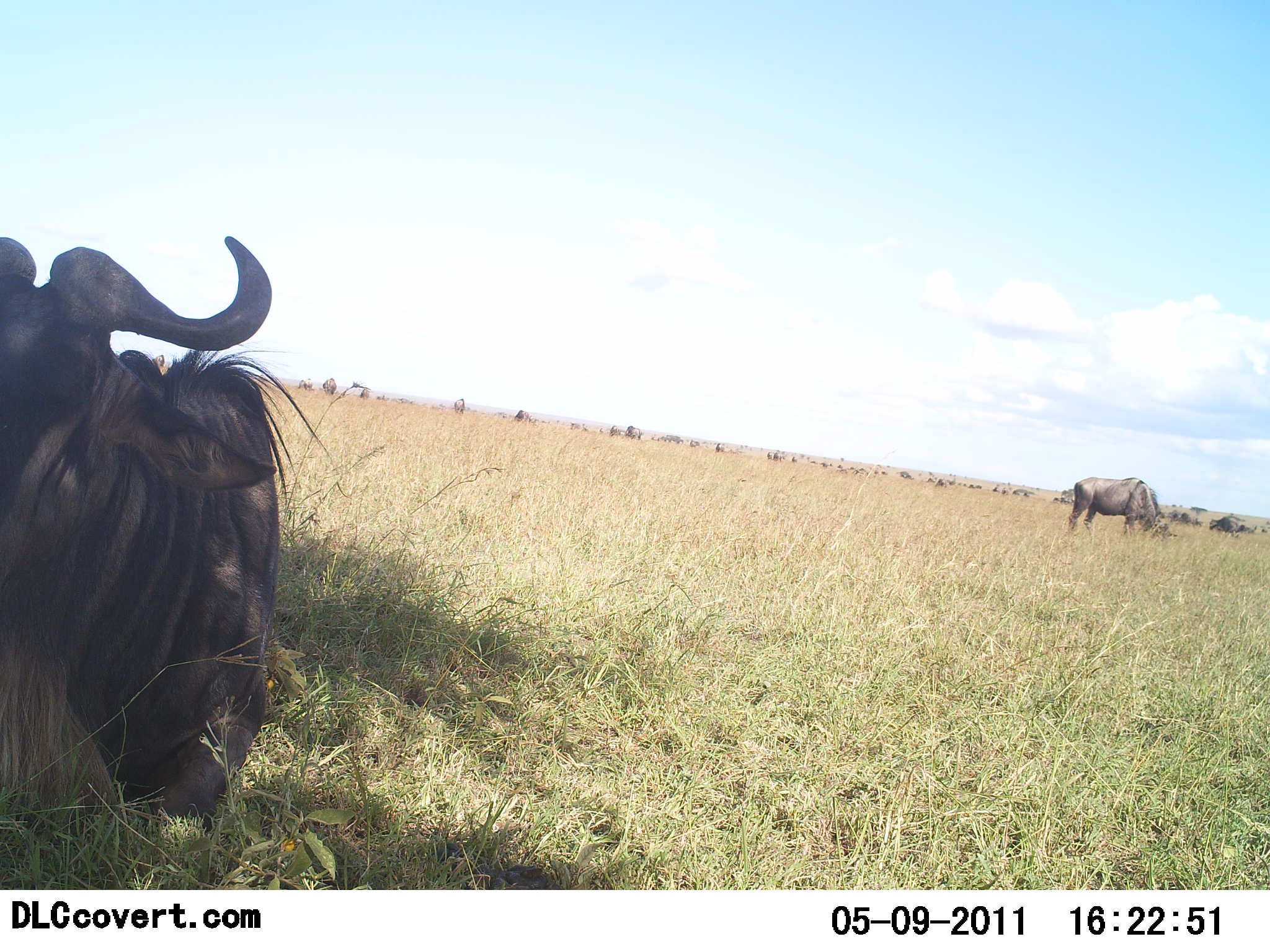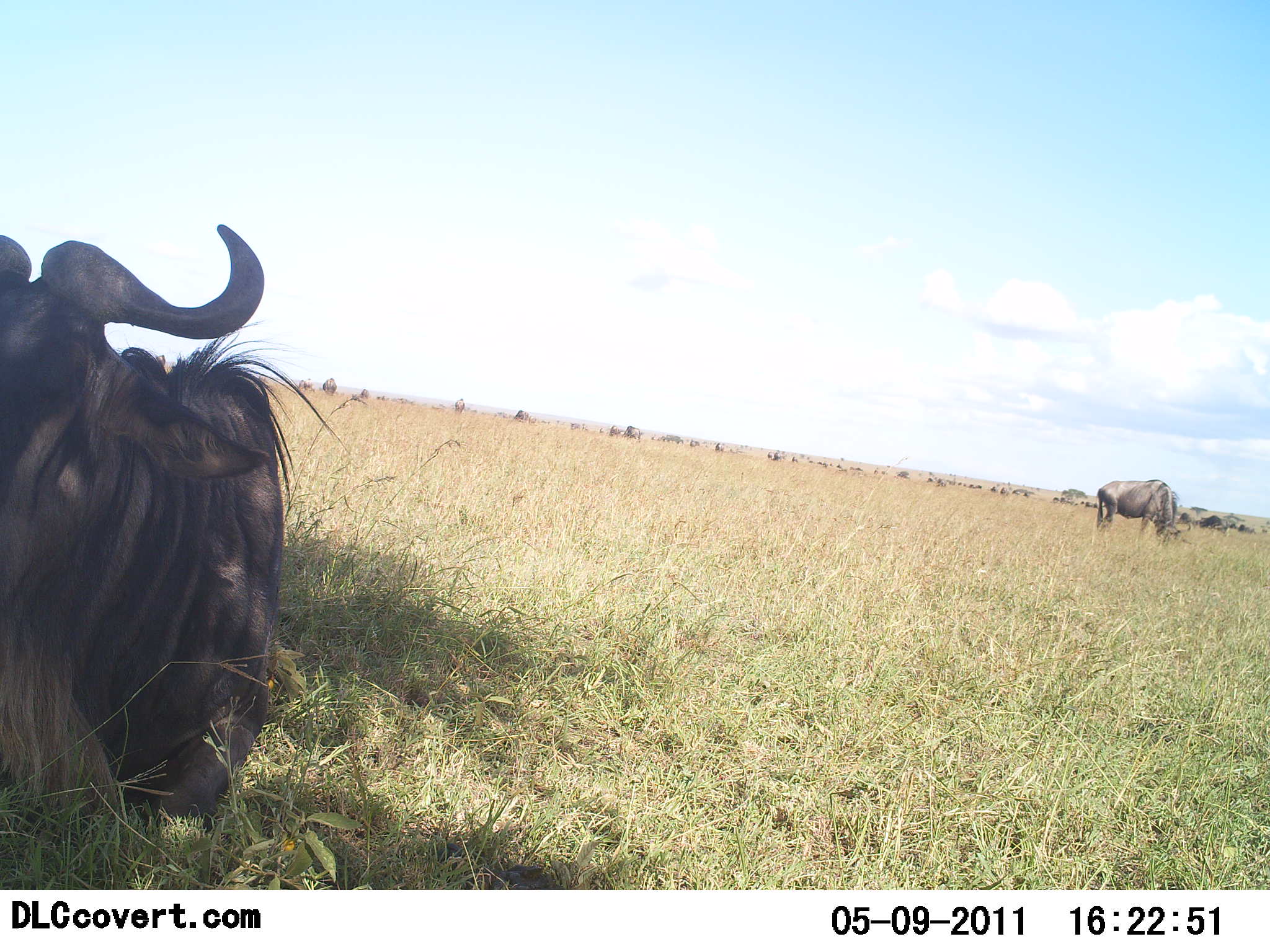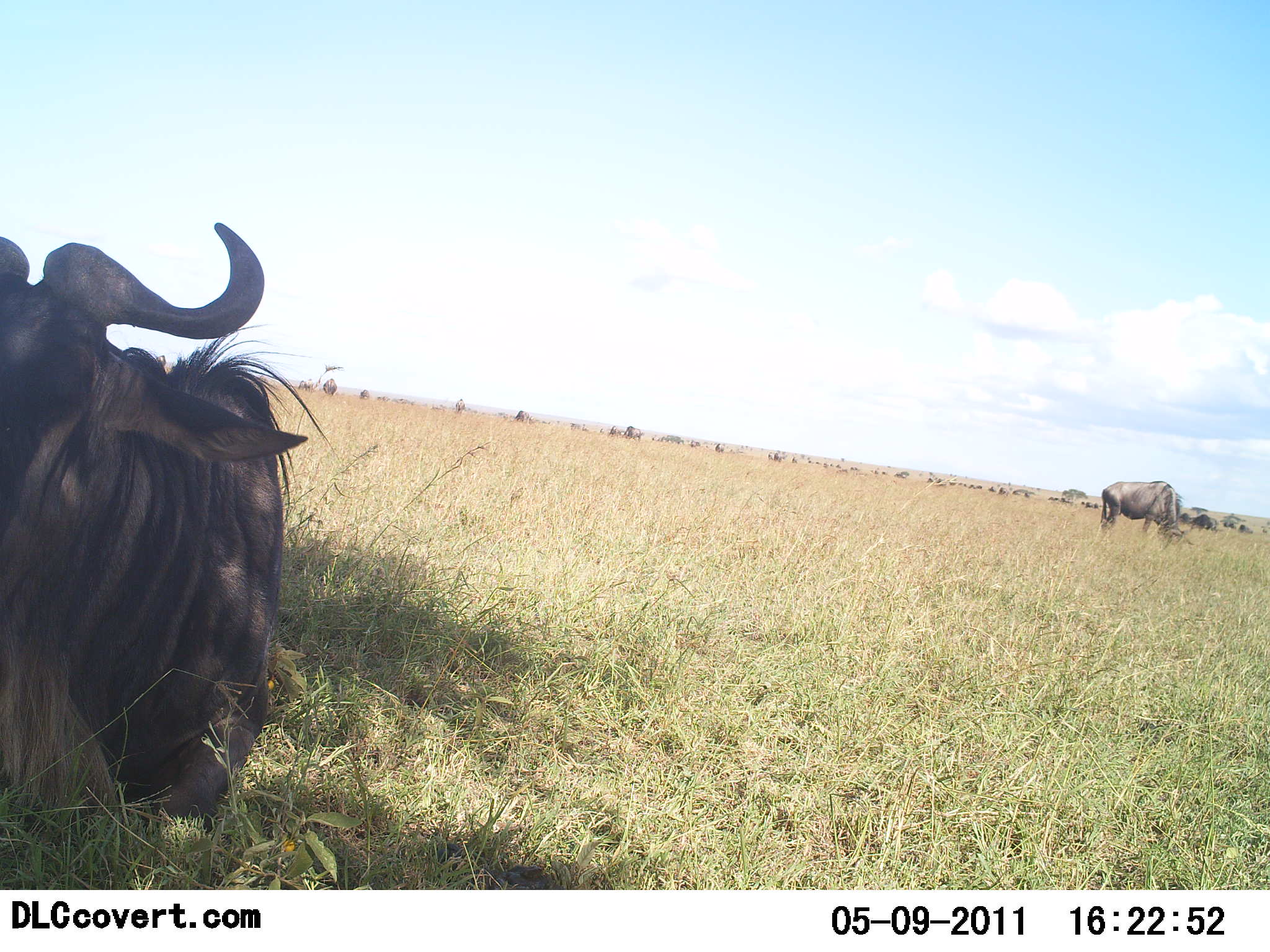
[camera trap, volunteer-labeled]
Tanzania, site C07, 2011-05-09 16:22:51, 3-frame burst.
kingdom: Animalia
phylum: Chordata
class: Mammalia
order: Artiodactyla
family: Bovidae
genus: Connochaetes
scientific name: Connochaetes taurinus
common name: blue wildebeest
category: wildebeest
Wildebeest (blue wildebeest) (Connochaetes taurinus), count 11-50. Behavior (volunteer vote fractions): standing 45%, resting 18%, moving 18%, interacting 0%. Young present (vote fraction): 0%. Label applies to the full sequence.